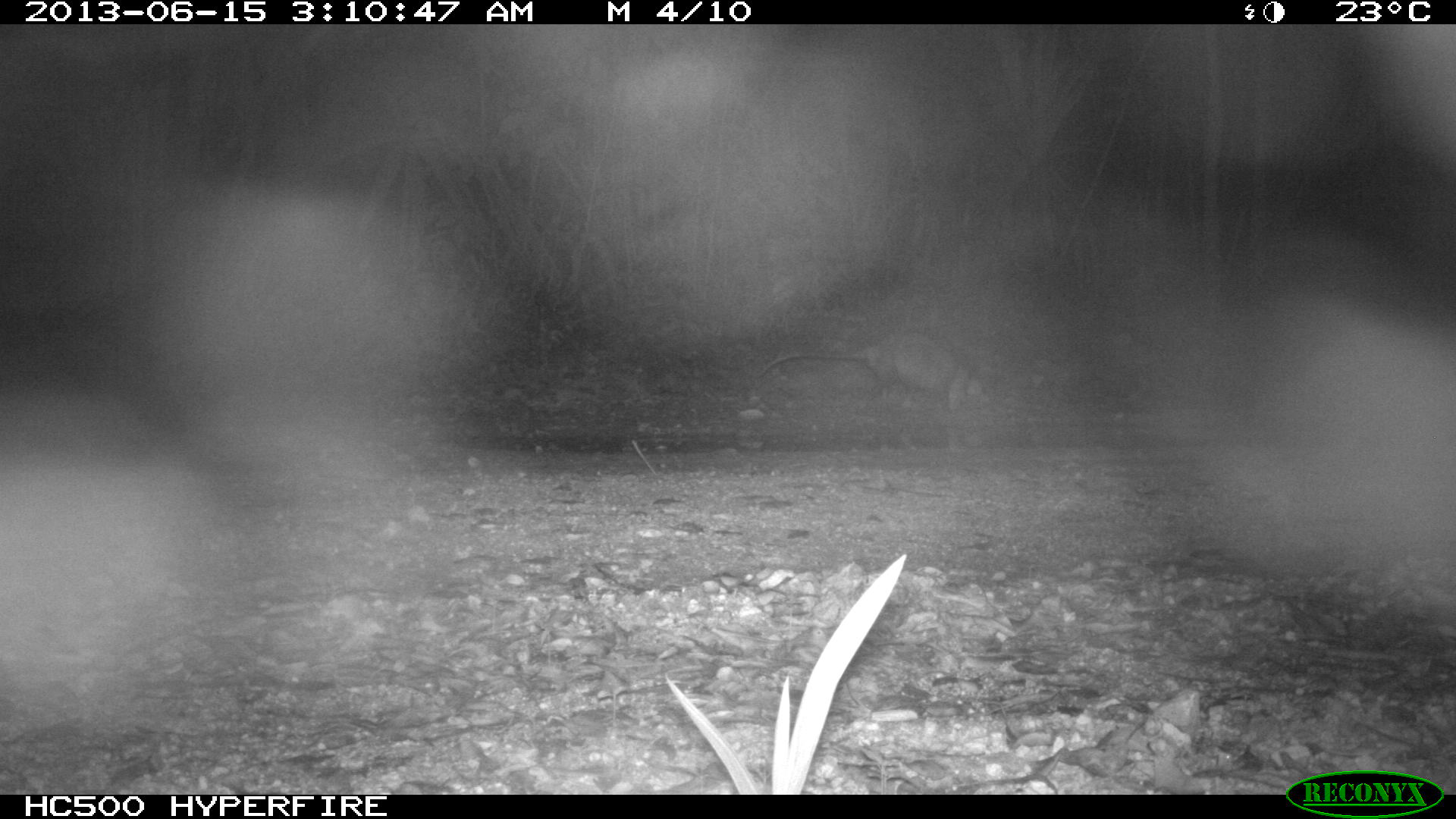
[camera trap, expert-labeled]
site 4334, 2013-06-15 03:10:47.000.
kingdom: Animalia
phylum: Chordata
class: Mammalia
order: Didelphimorphia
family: Didelphidae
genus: Didelphis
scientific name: Didelphis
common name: american opossums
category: didelphis sp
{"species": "didelphis sp (american opossums) (Didelphis)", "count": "1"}